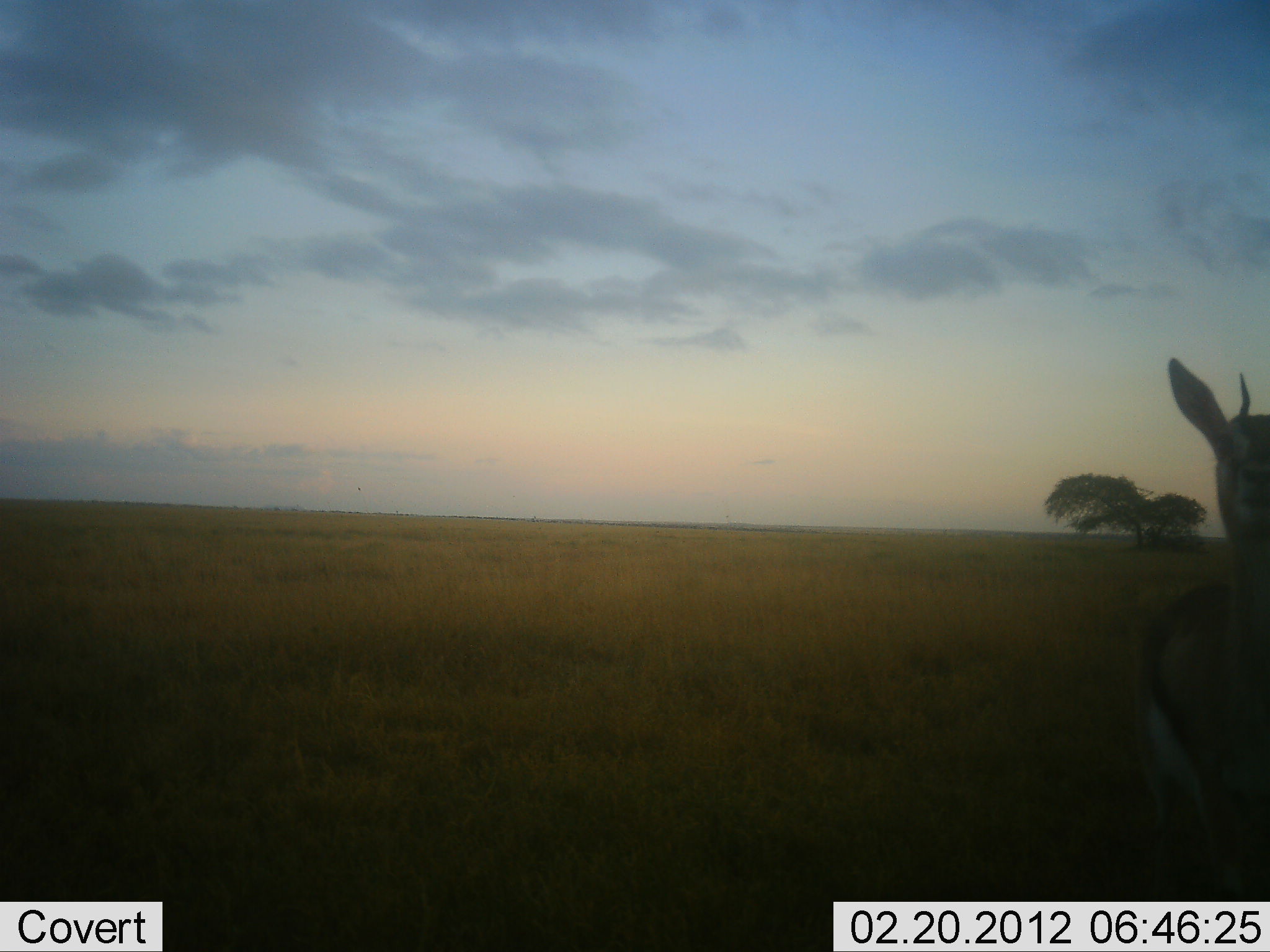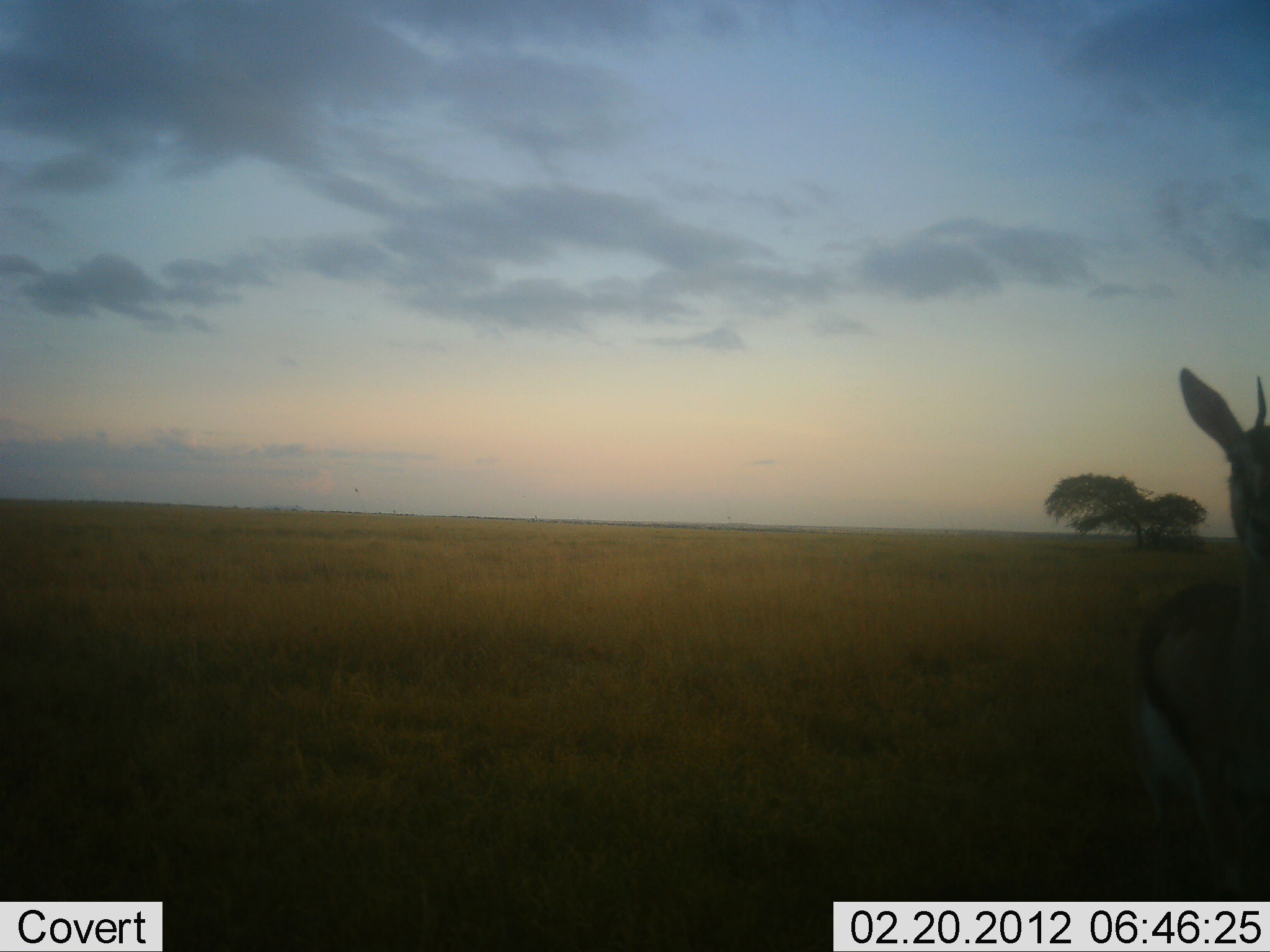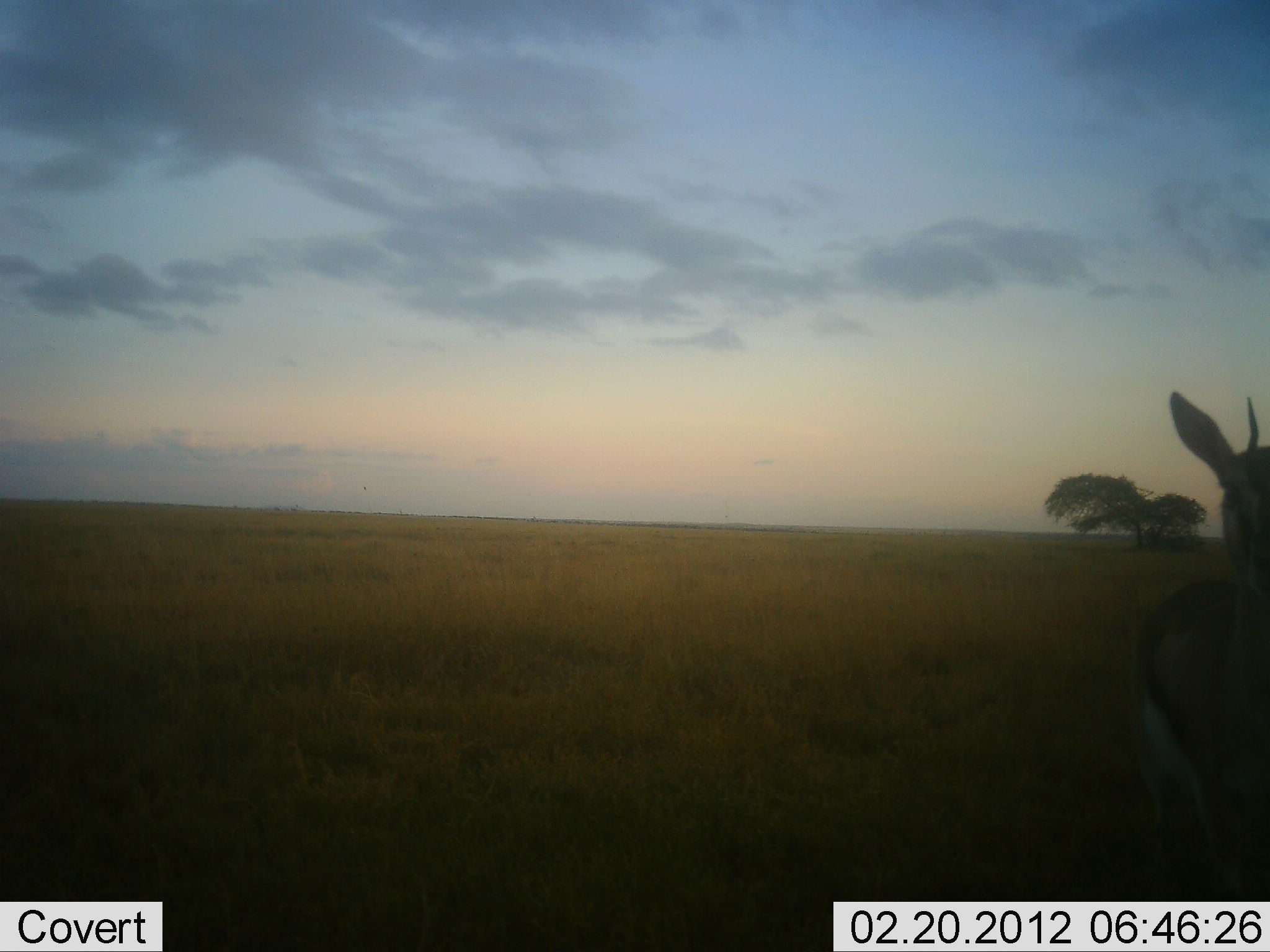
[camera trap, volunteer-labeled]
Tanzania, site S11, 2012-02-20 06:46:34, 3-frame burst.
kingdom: Animalia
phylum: Chordata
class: Mammalia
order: Artiodactyla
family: Bovidae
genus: Eudorcas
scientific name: Eudorcas thomsonii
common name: thomson's gazelle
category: gazellethomsons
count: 1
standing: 100%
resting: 0%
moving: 0%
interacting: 0%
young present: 0%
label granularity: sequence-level